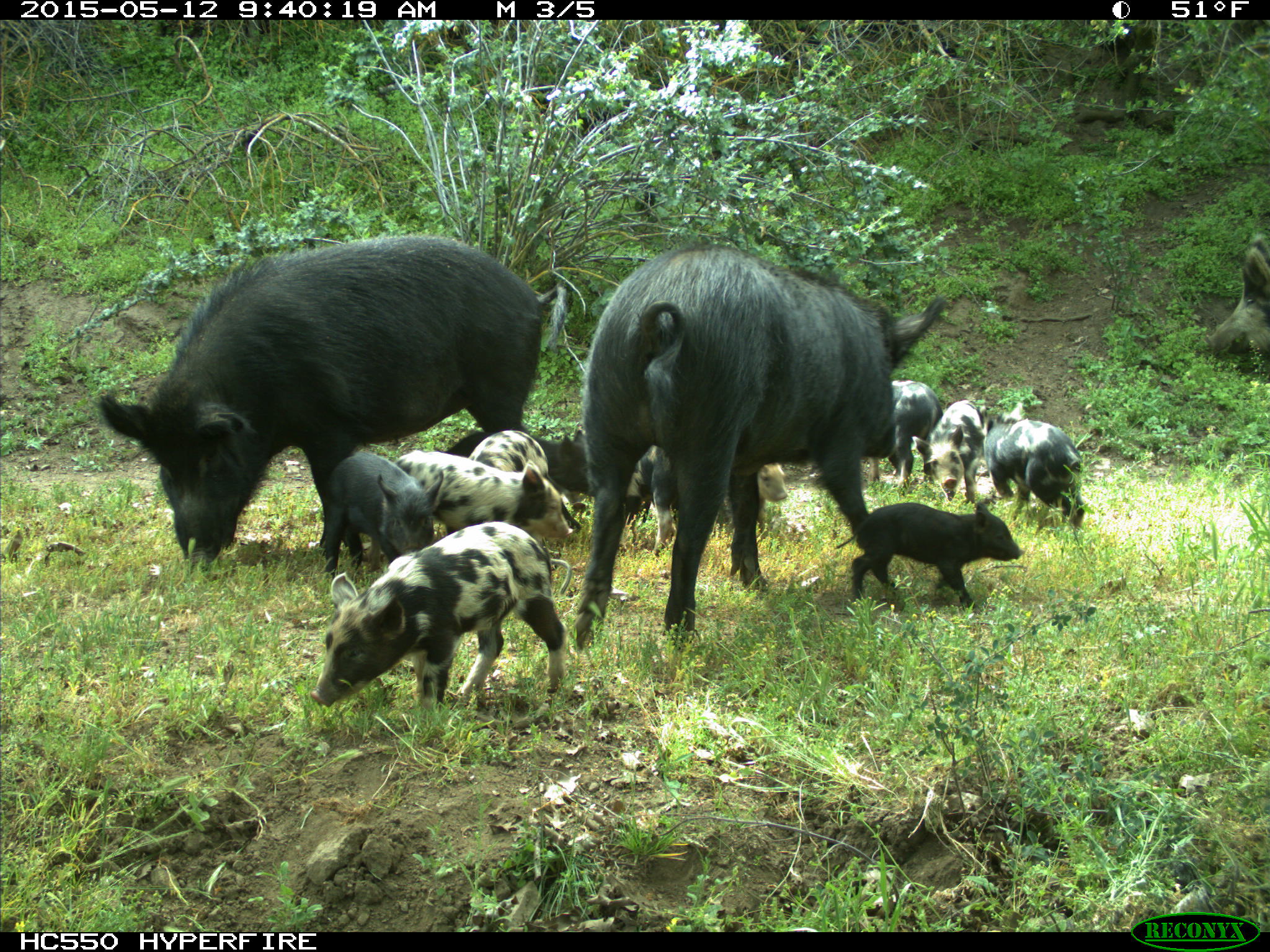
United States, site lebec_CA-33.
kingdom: Animalia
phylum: Chordata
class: Mammalia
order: Artiodactyla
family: Suidae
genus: Sus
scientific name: Sus scrofa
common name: wild boar